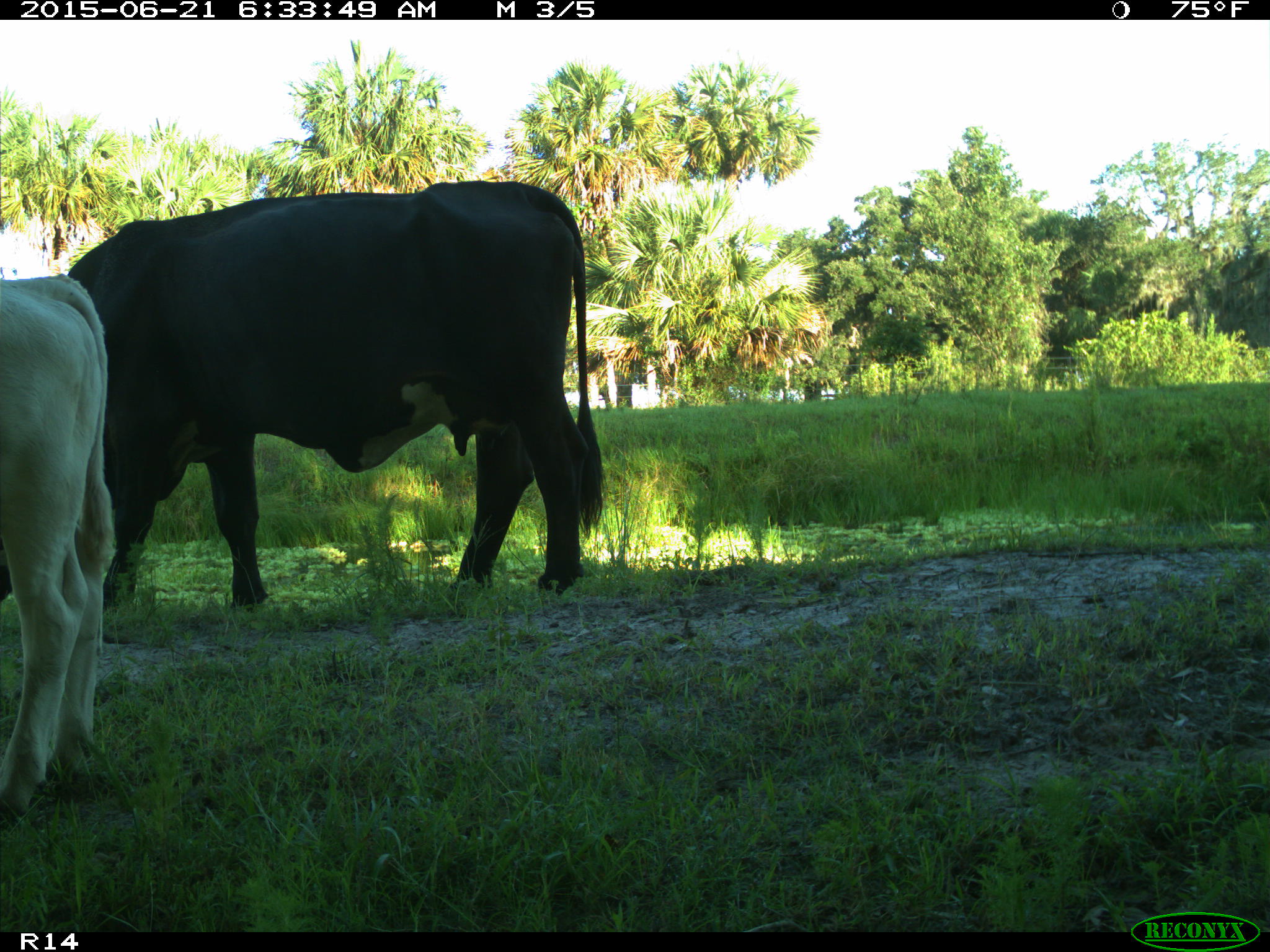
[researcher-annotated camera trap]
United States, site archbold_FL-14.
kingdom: Animalia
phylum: Chordata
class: Mammalia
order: Artiodactyla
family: Bovidae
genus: Bos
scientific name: Bos taurus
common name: domestic cow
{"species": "Bos taurus (domestic cow)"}